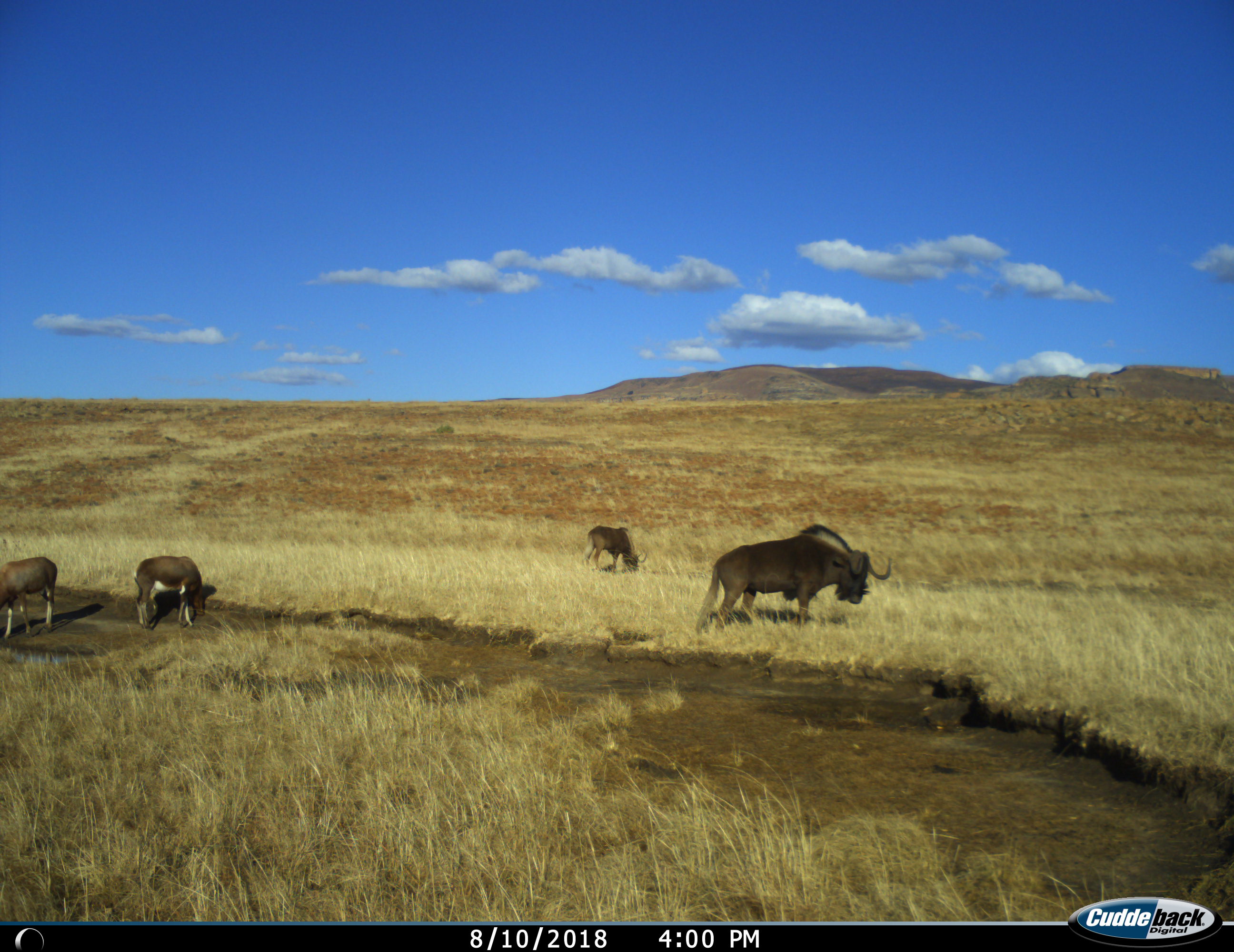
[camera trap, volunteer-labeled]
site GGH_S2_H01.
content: unidentified animal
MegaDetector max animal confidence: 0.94